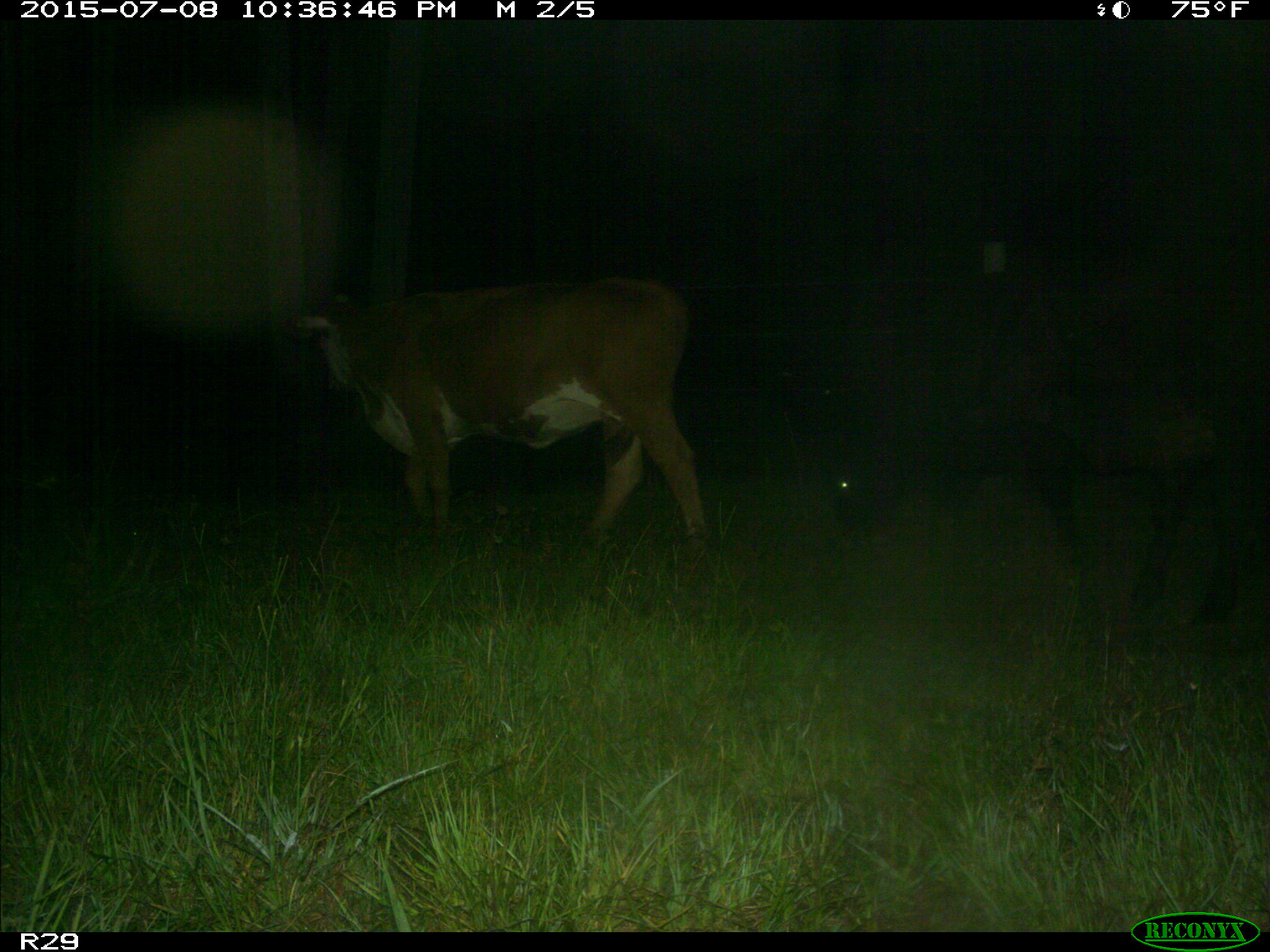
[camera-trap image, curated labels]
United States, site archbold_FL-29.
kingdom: Animalia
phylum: Chordata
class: Mammalia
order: Artiodactyla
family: Bovidae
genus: Bos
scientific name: Bos taurus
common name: domestic cow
Bos taurus (domestic cow).